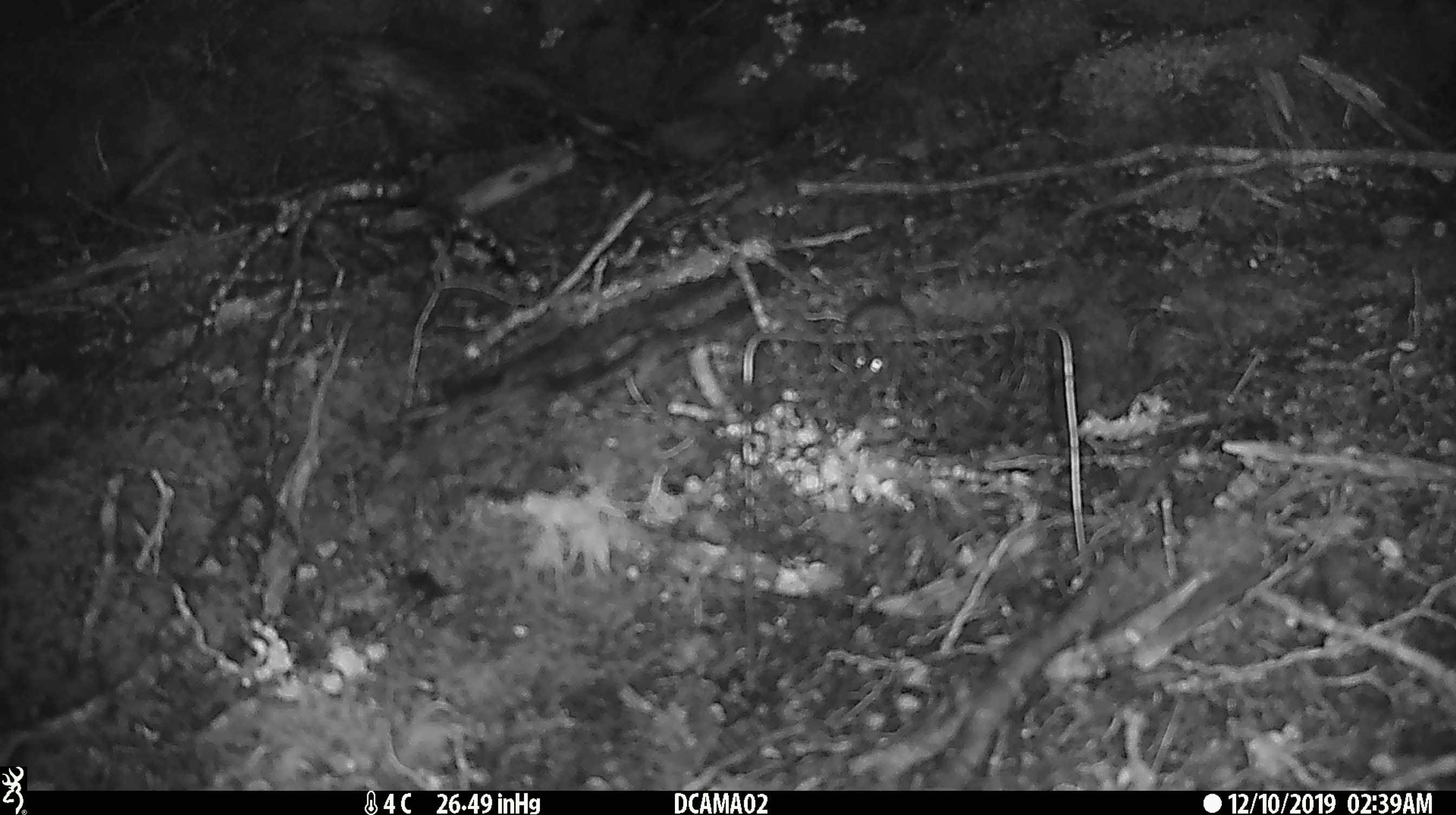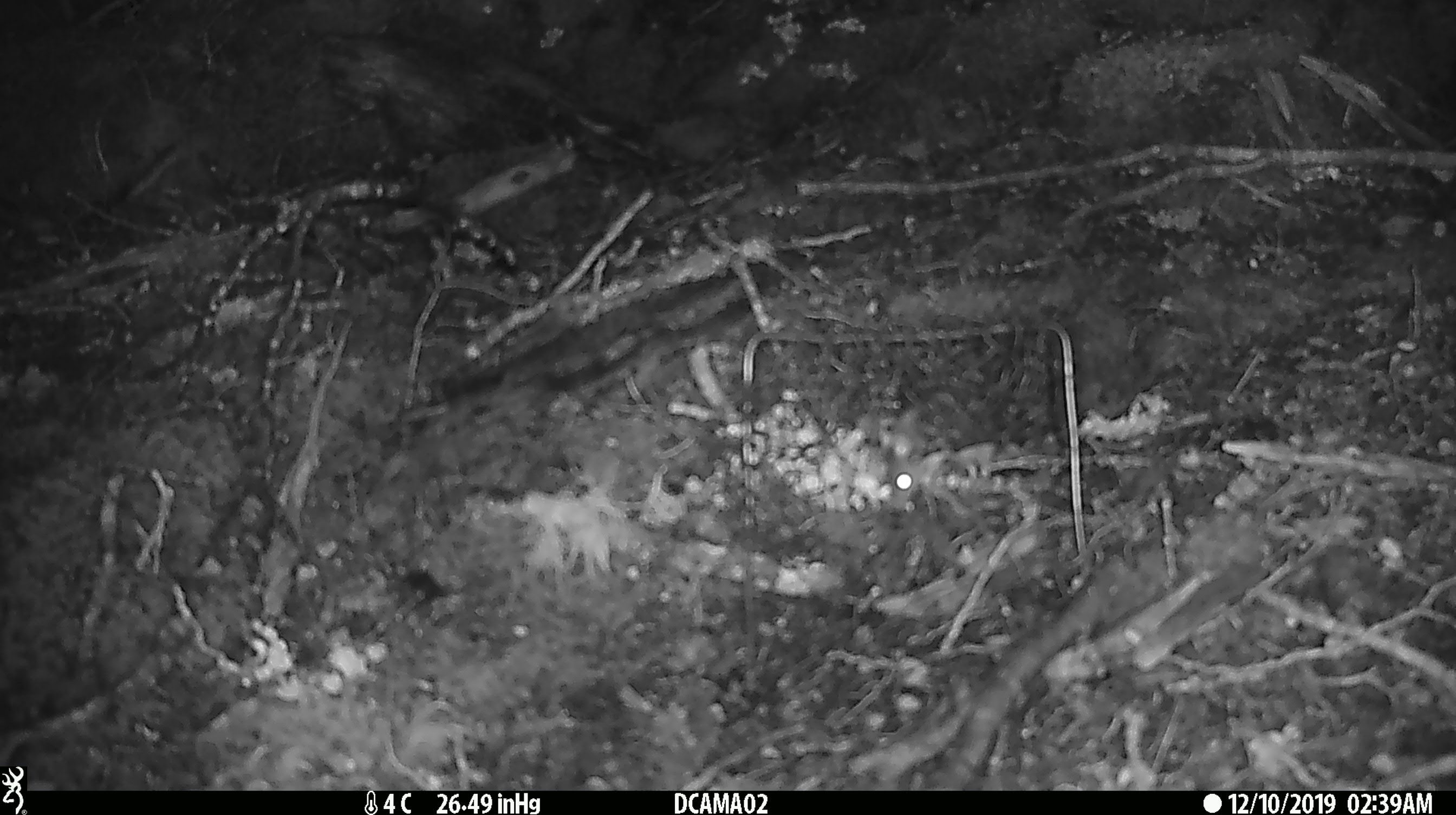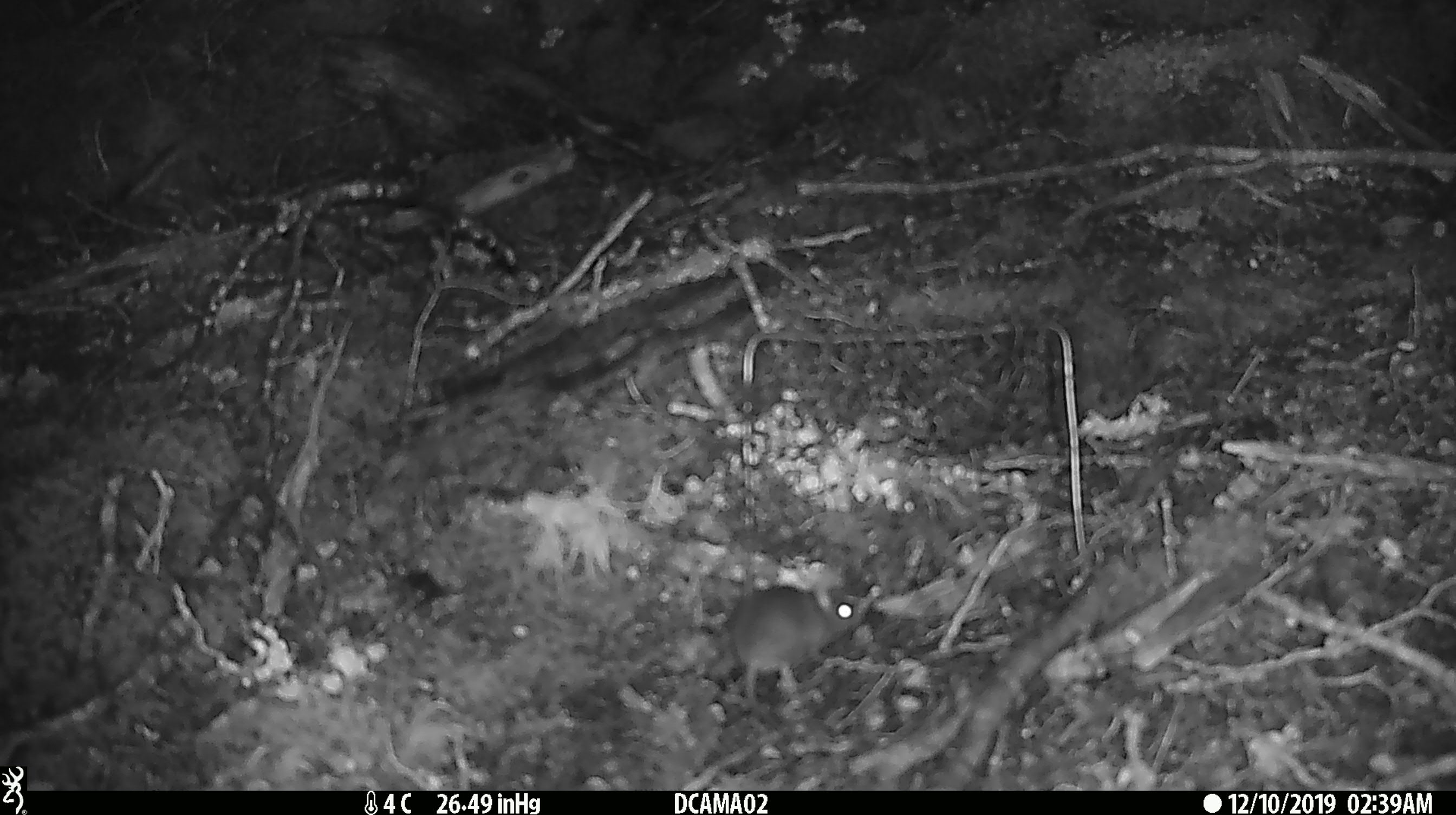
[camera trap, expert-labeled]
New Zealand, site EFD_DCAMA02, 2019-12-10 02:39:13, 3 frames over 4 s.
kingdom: Animalia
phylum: Chordata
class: Mammalia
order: Rodentia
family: Muridae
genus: Mus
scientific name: Mus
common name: mouse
Mouse (Mus).